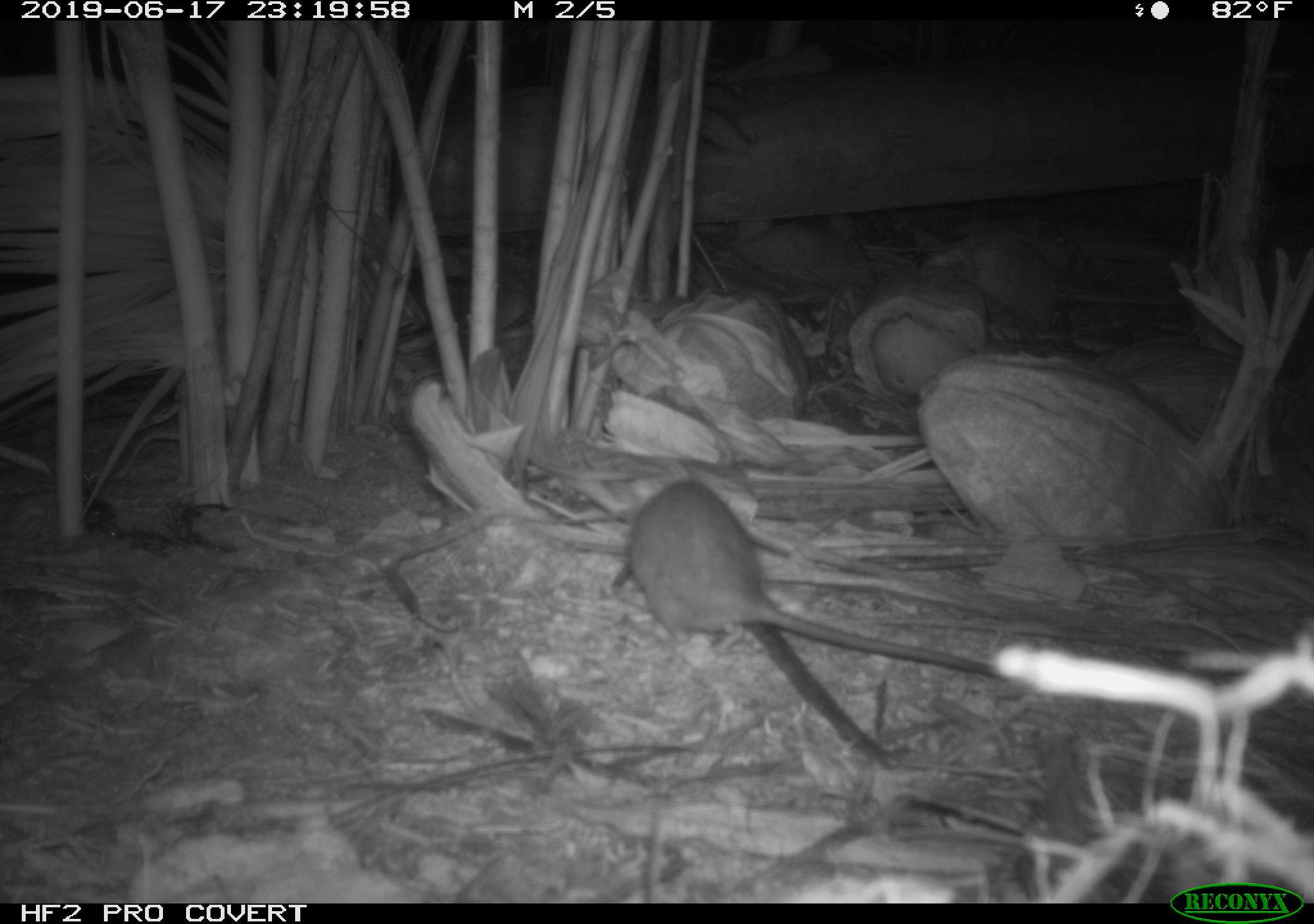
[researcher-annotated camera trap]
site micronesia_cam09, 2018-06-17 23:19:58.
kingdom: Animalia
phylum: Chordata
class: Mammalia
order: Rodentia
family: Muridae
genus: Rattus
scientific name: Rattus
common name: rat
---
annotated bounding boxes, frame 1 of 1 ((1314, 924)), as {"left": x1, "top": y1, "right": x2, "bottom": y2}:
rat: {"left": 603, "top": 473, "right": 1003, "bottom": 682}